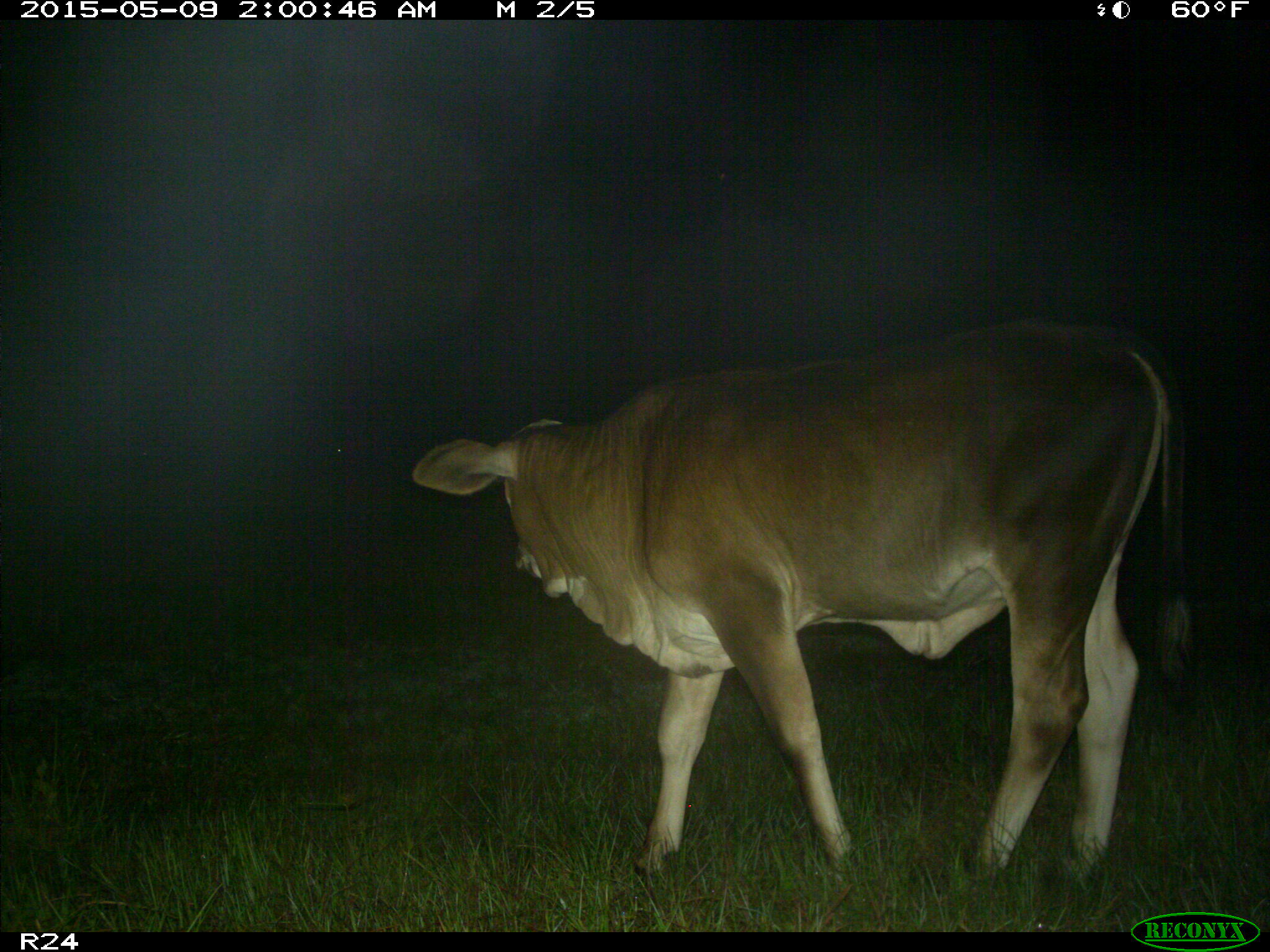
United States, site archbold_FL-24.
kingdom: Animalia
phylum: Chordata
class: Mammalia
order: Artiodactyla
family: Bovidae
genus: Bos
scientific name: Bos taurus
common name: domestic cow